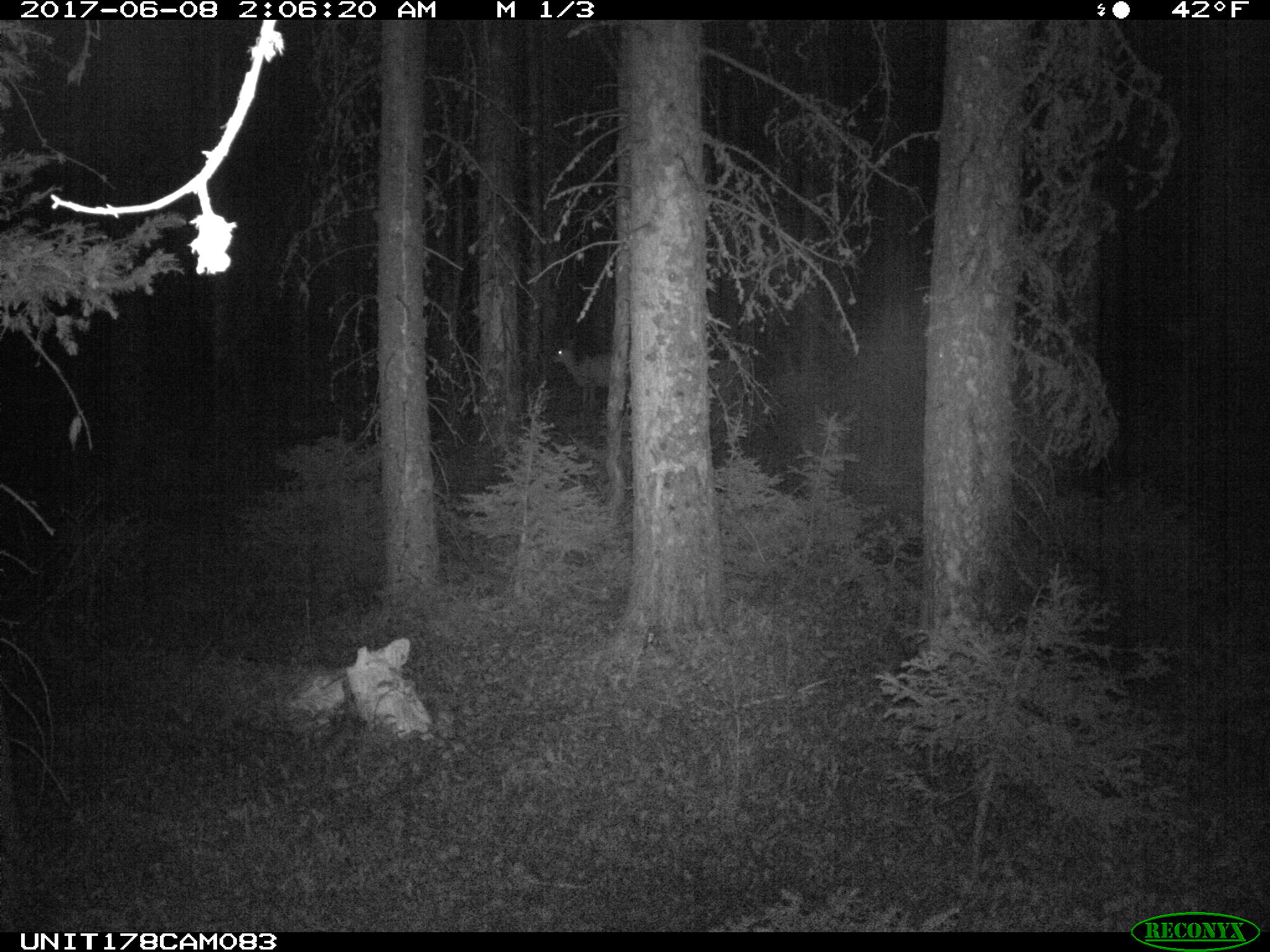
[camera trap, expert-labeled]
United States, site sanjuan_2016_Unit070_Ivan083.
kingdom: Animalia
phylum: Chordata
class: Mammalia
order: Artiodactyla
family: Cervidae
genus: Odocoileus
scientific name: Odocoileus hemionus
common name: mule deer